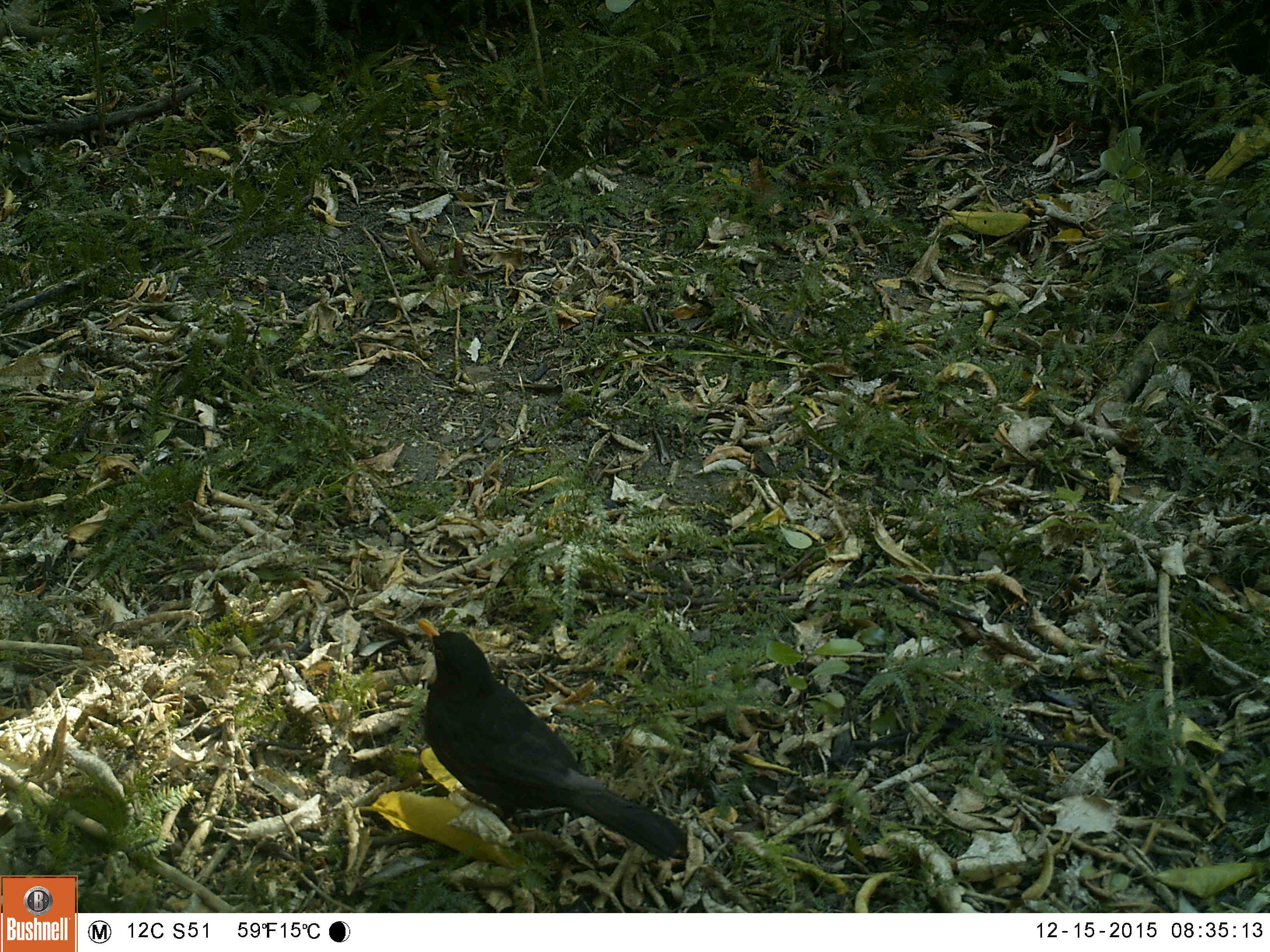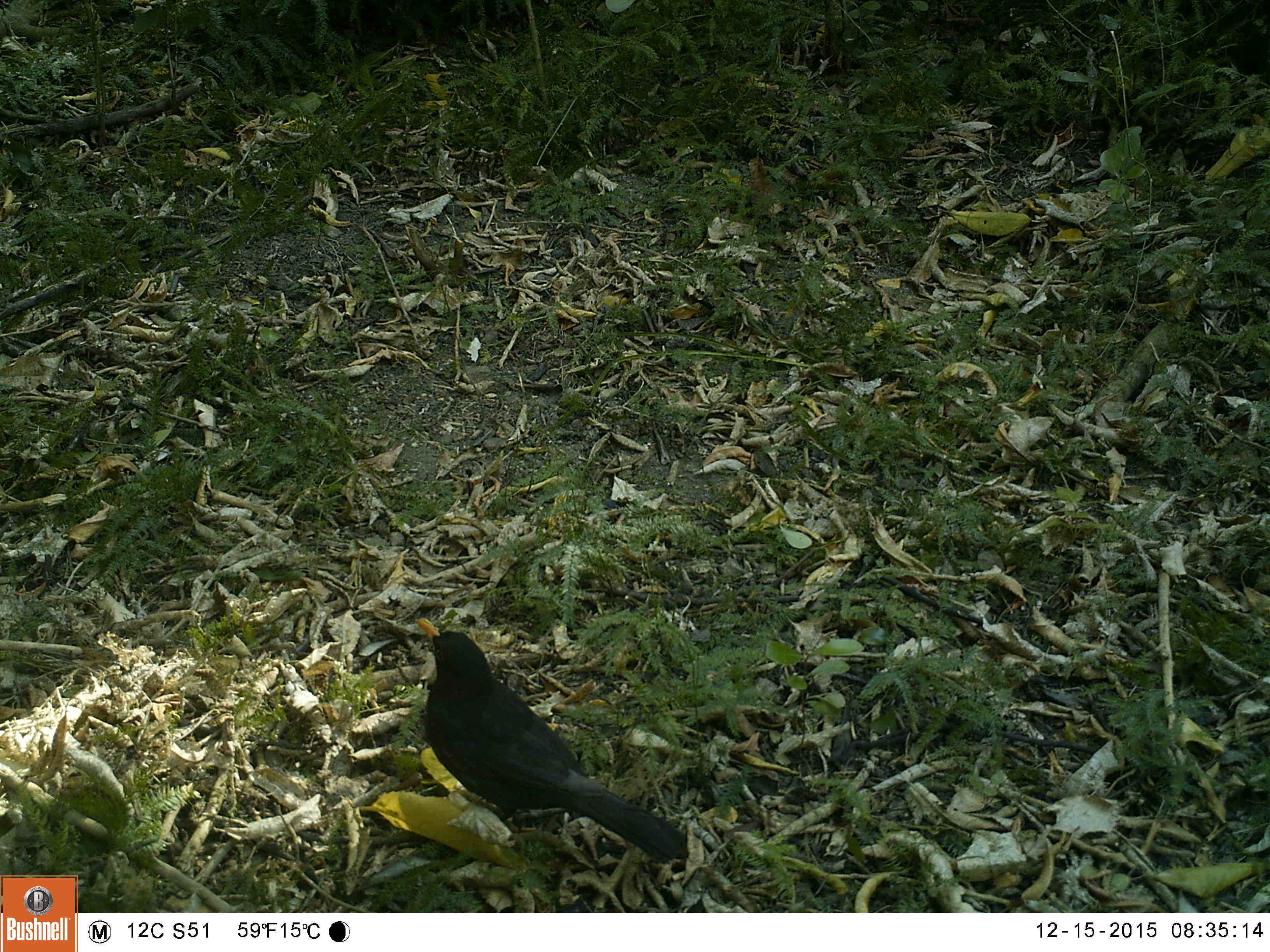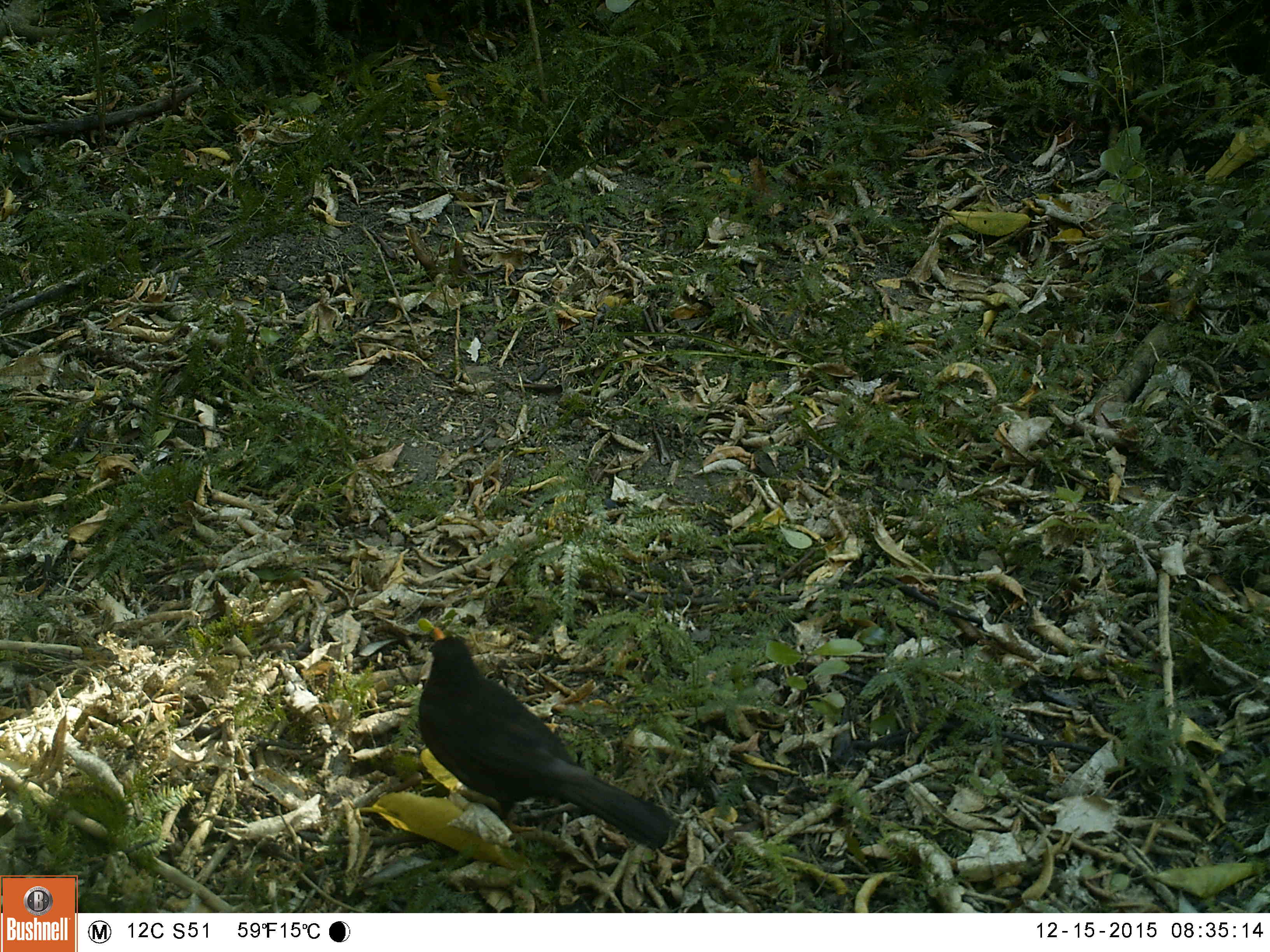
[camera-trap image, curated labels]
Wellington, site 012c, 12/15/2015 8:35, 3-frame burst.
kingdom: Animalia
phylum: Chordata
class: Aves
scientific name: Aves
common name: bird